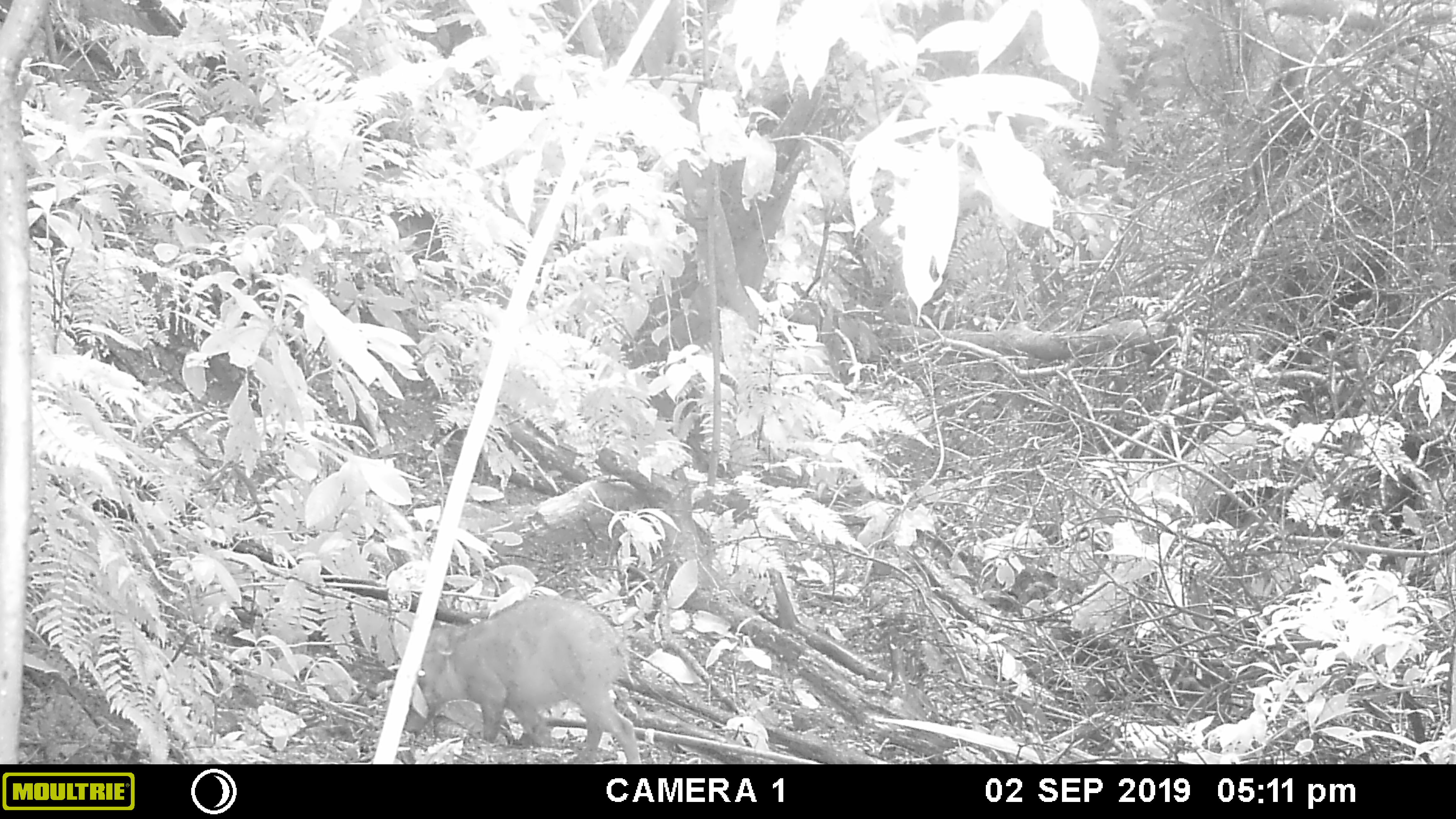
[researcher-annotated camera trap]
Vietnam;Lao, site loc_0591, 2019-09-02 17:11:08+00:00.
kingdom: Animalia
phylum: Chordata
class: Mammalia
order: Artiodactyla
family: Suidae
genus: Sus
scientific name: Sus scrofa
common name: eurasian wild pig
Eurasian wild pig (Sus scrofa). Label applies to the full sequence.